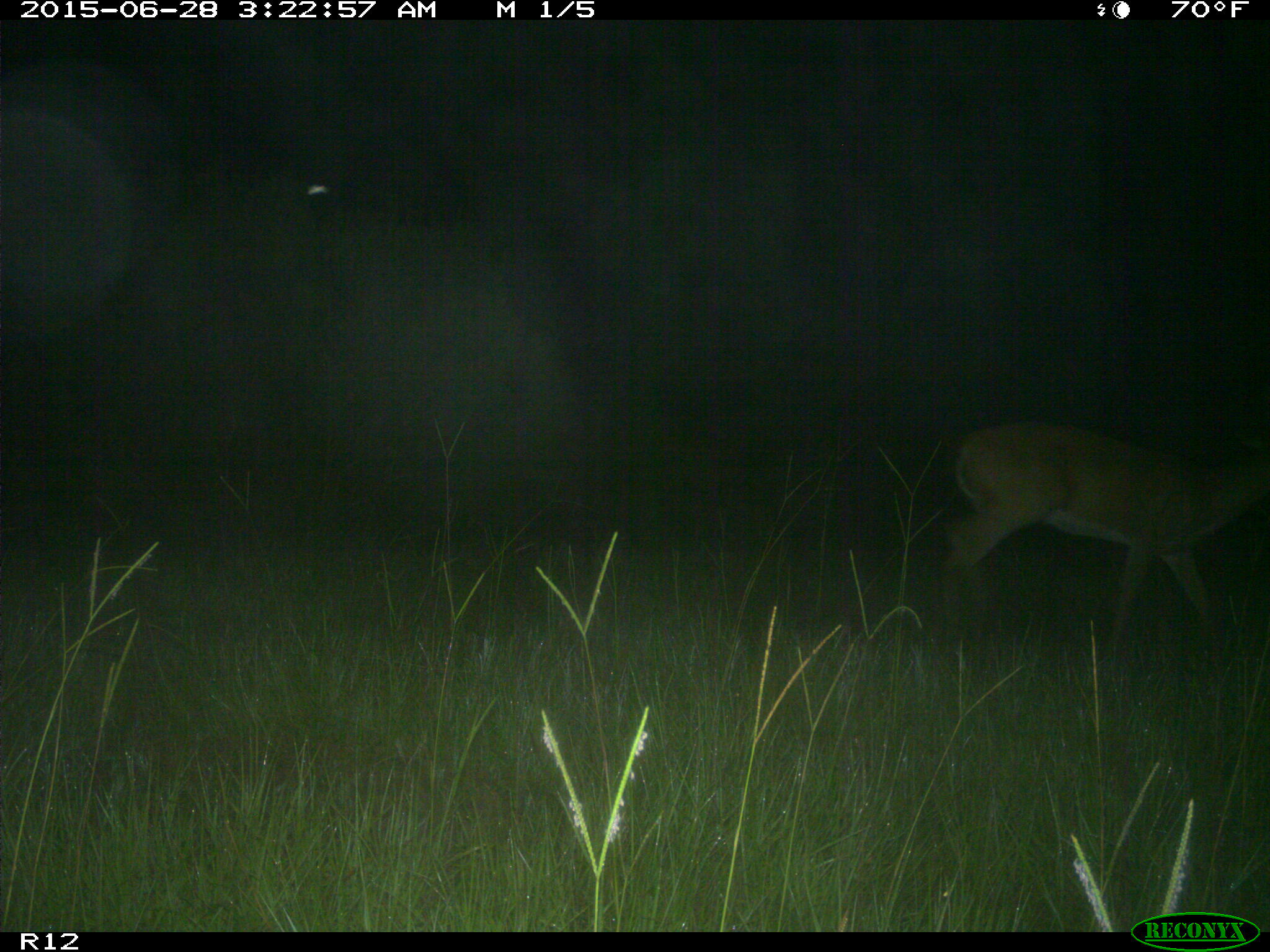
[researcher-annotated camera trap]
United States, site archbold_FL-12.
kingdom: Animalia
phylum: Chordata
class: Mammalia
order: Artiodactyla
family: Cervidae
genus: Odocoileus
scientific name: Odocoileus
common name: deer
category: unidentified deer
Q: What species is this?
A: Unidentified deer (deer) (Odocoileus).